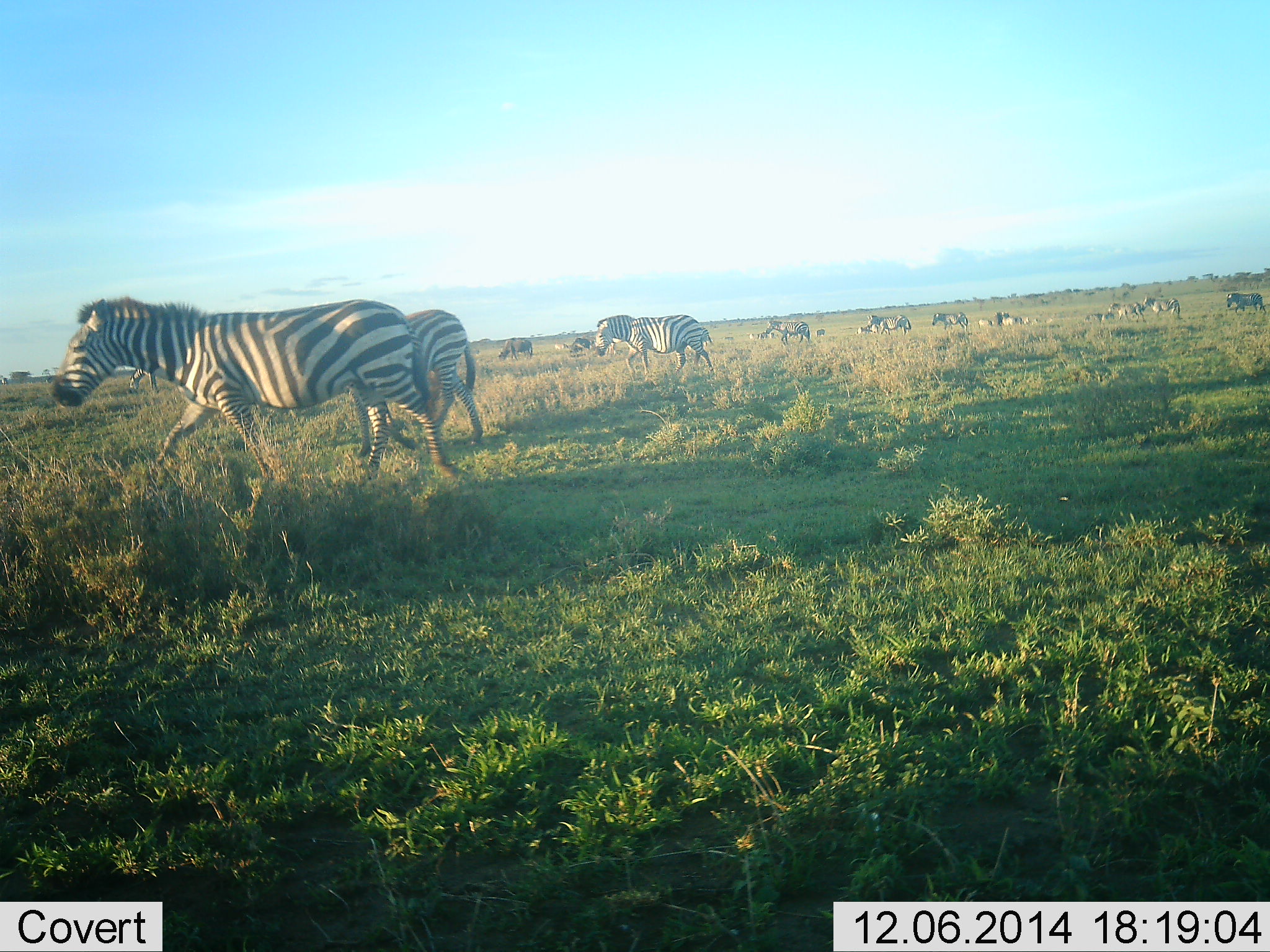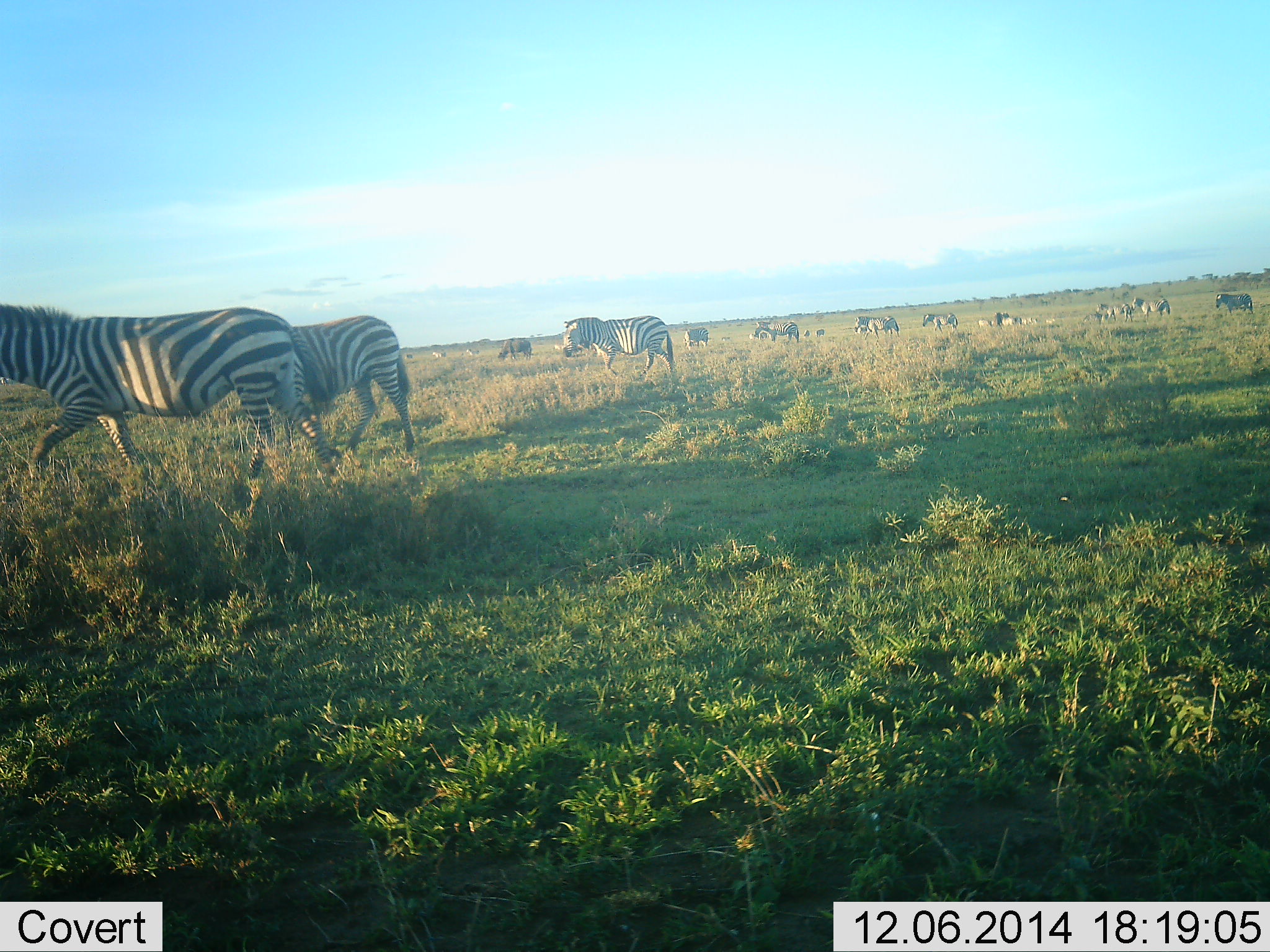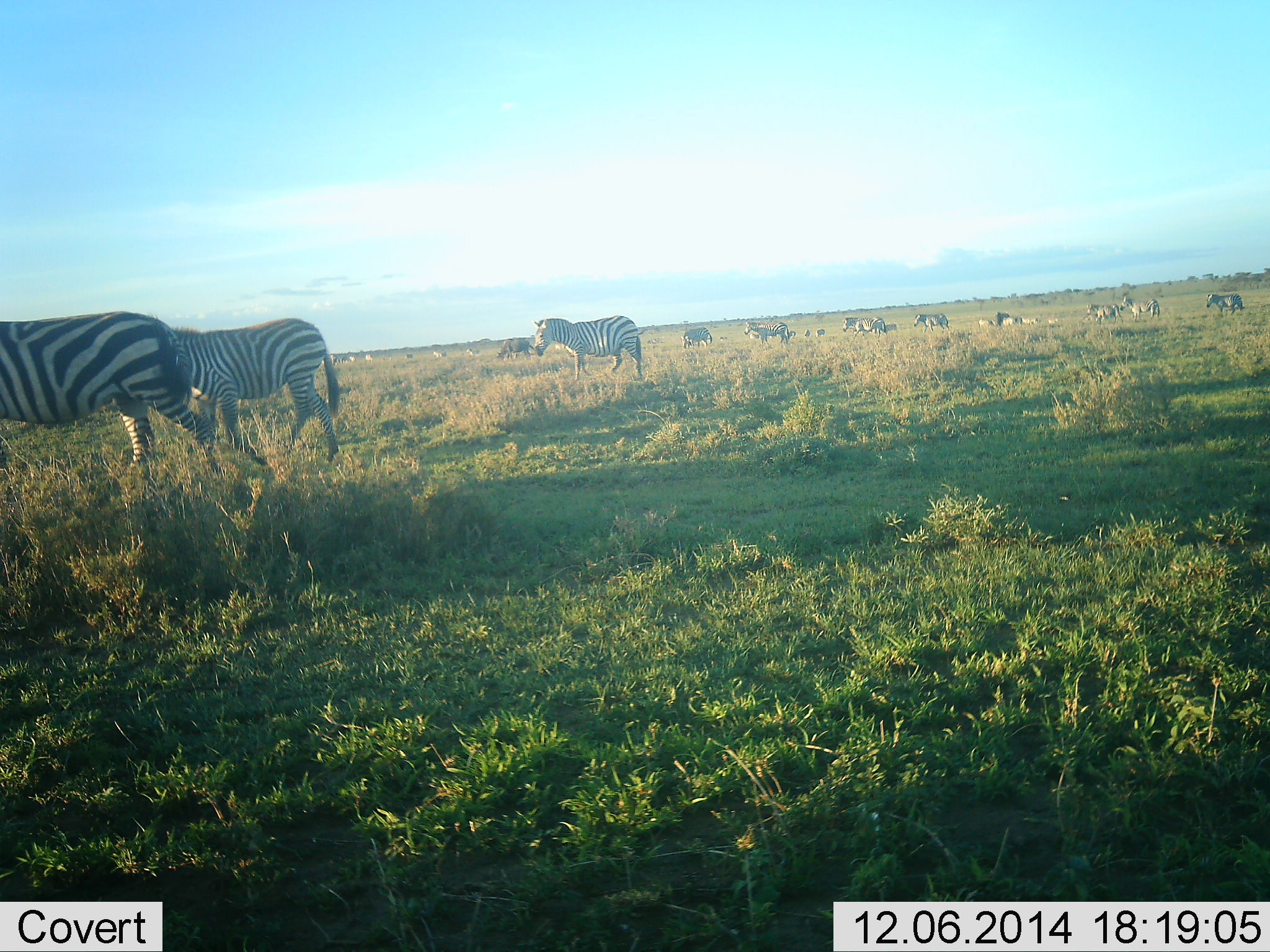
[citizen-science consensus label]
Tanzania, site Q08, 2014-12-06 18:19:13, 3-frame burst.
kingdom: Animalia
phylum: Chordata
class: Mammalia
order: Perissodactyla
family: Equidae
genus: Equus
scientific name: Equus quagga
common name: plains zebra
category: zebra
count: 11-50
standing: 21%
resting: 0%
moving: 93%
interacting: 0%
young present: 0%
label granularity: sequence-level